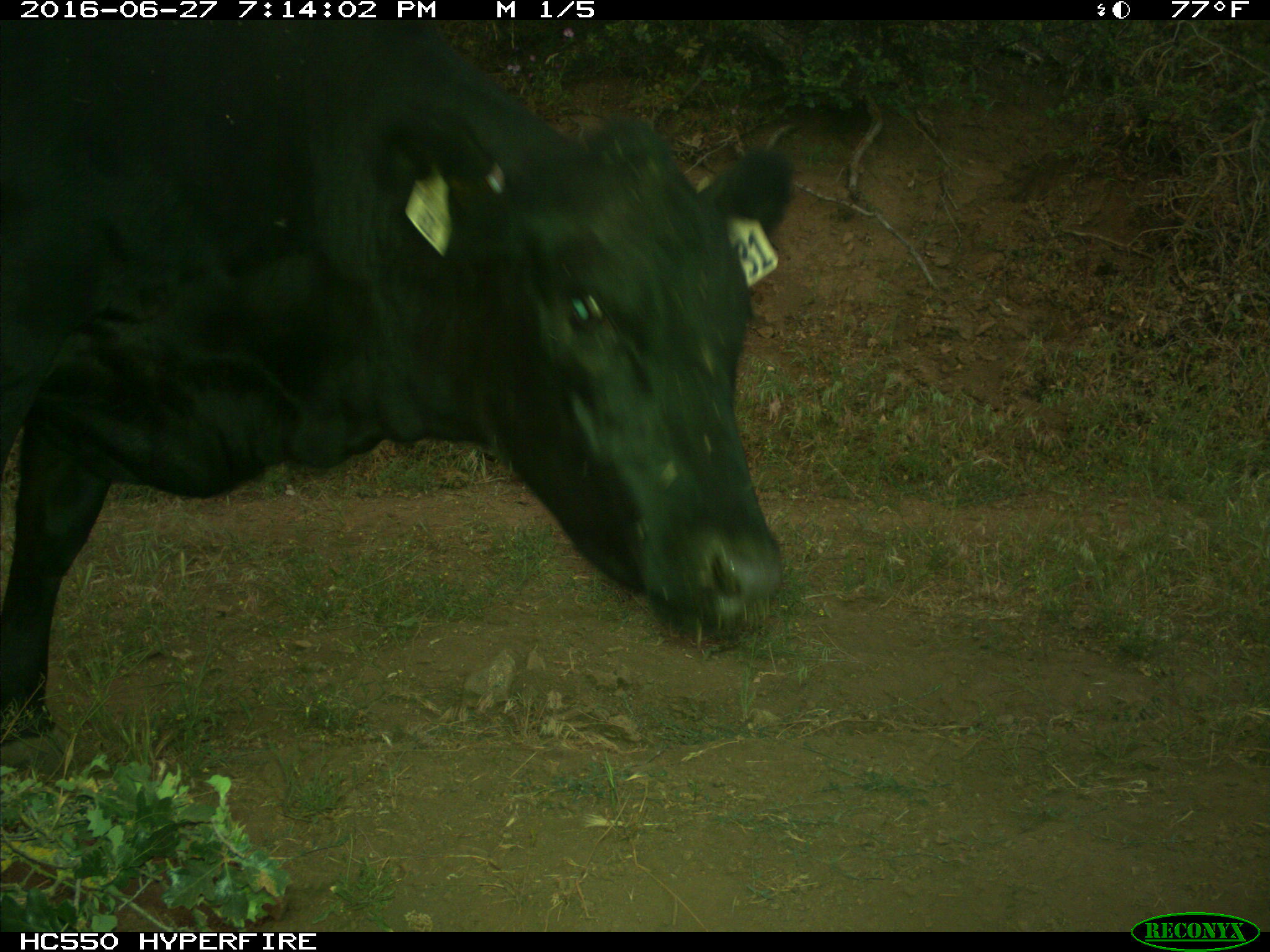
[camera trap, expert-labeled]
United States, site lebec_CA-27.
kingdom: Animalia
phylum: Chordata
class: Mammalia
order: Artiodactyla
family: Bovidae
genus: Bos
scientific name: Bos taurus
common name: domestic cow